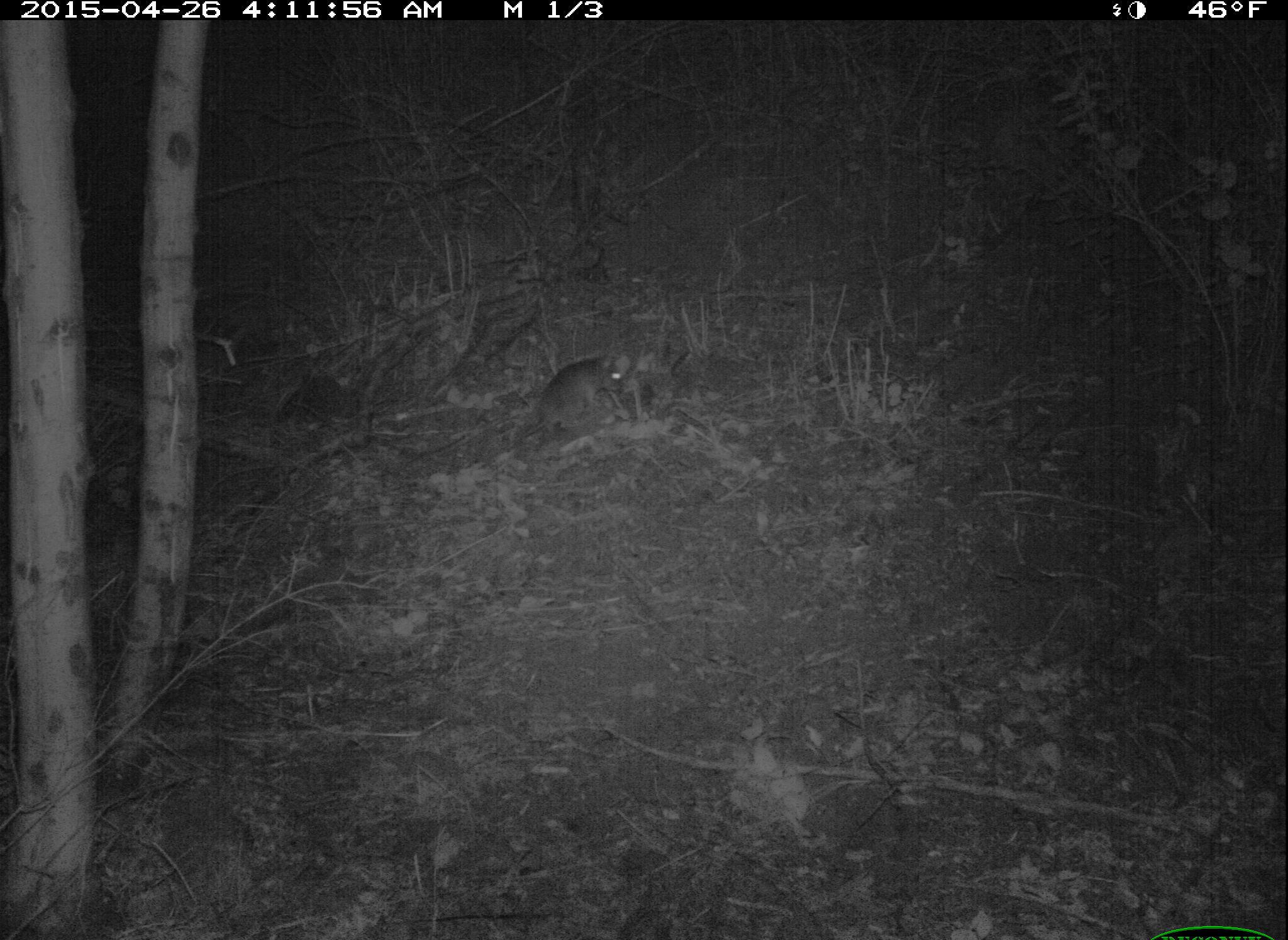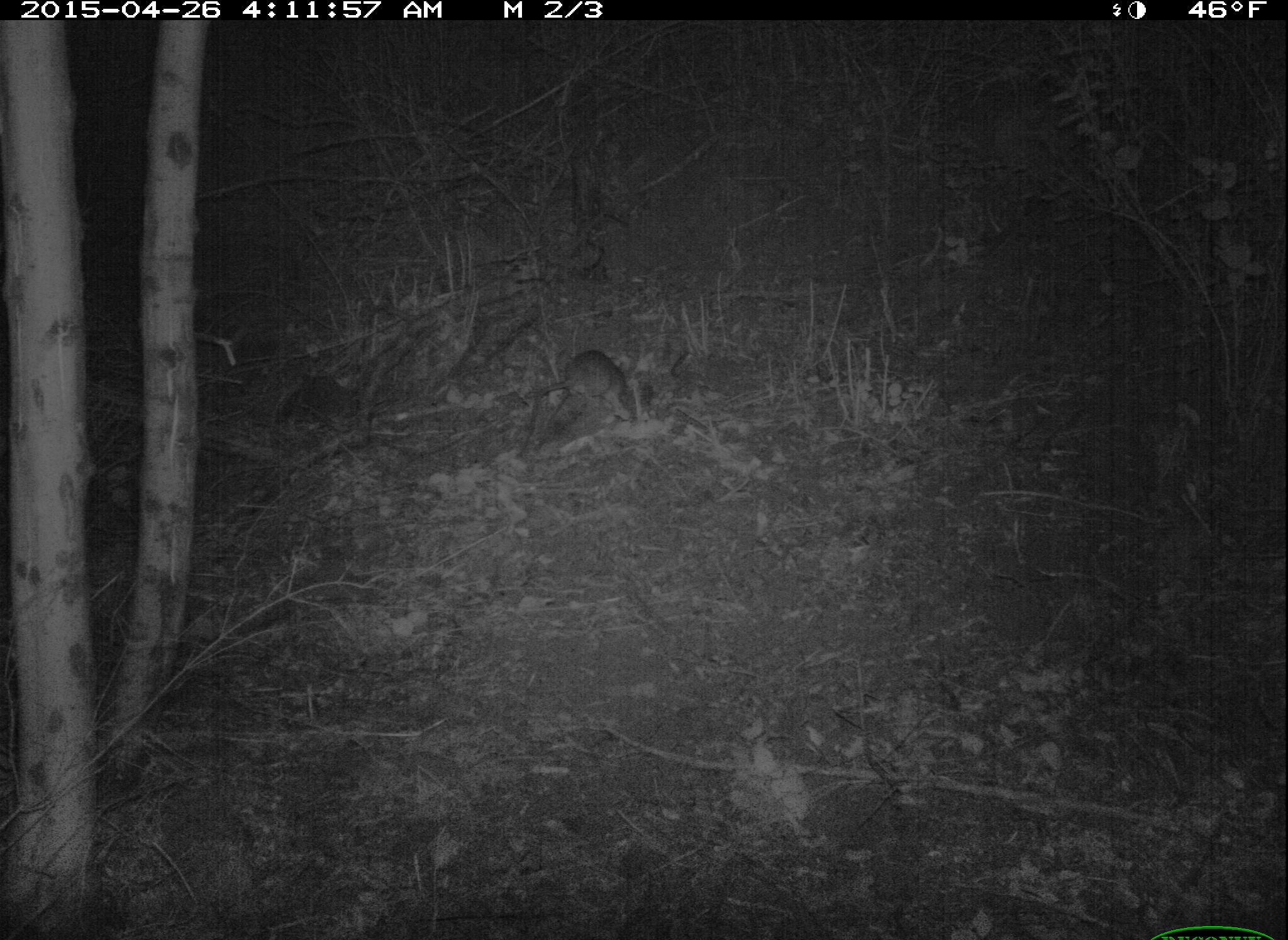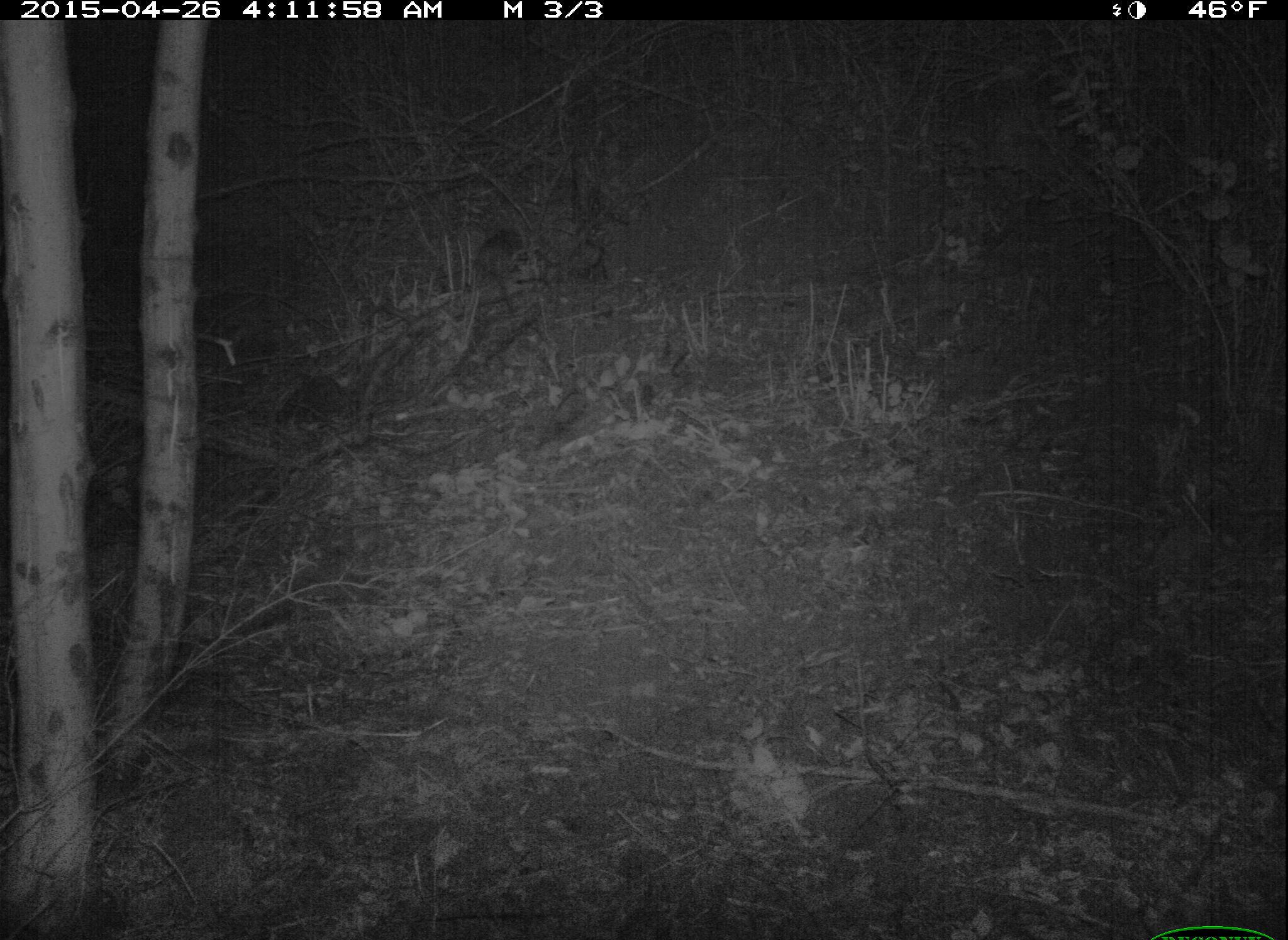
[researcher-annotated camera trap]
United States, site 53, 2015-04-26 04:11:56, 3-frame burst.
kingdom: Animalia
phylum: Chordata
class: Mammalia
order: Rodentia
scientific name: Rodentia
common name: rodent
Rodent (Rodentia).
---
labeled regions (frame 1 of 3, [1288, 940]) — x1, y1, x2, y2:
rodent: 505, 351, 629, 446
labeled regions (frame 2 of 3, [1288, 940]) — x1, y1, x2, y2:
rodent: 515, 350, 641, 451